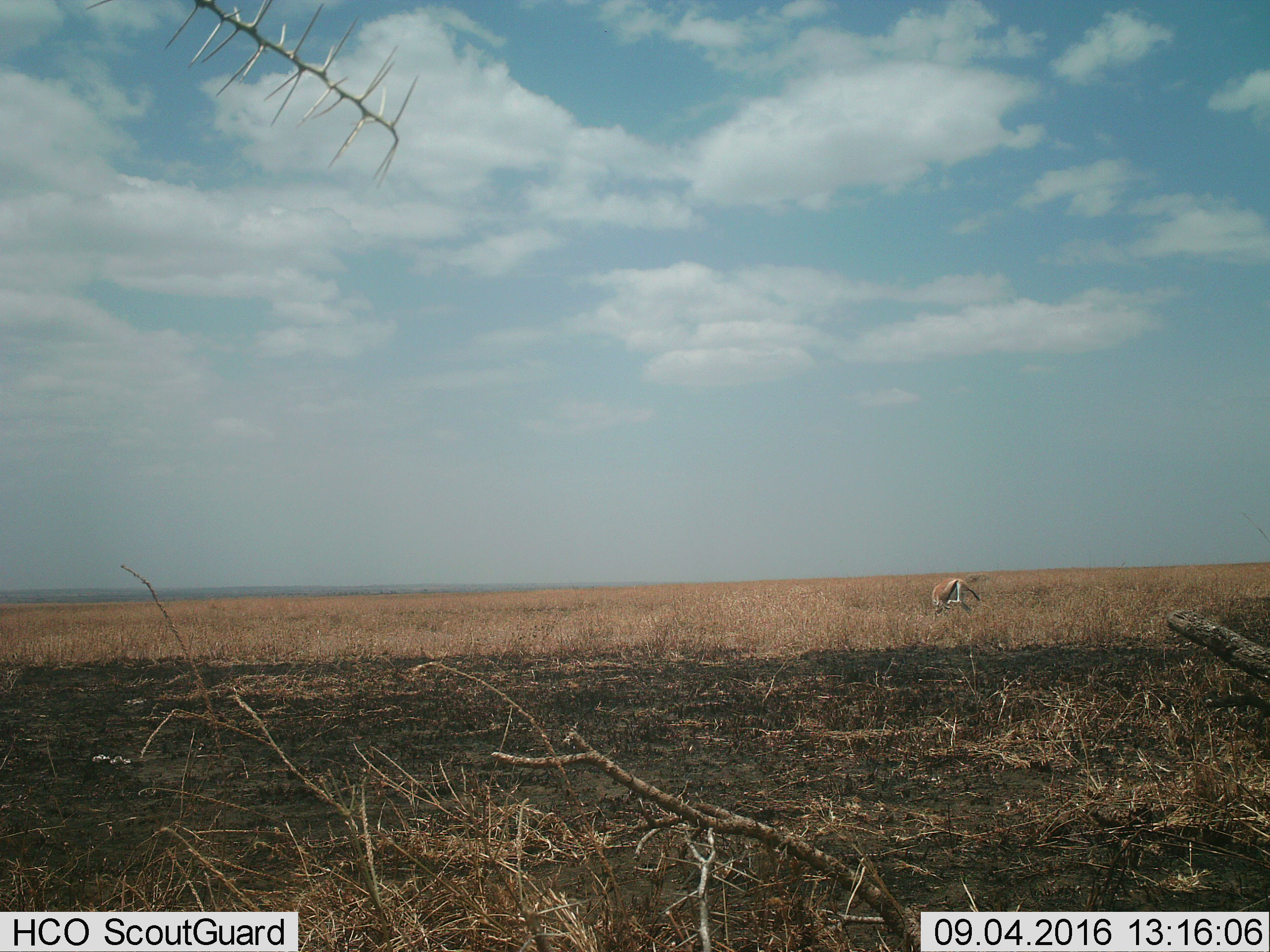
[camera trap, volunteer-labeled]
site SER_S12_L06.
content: unidentified animal